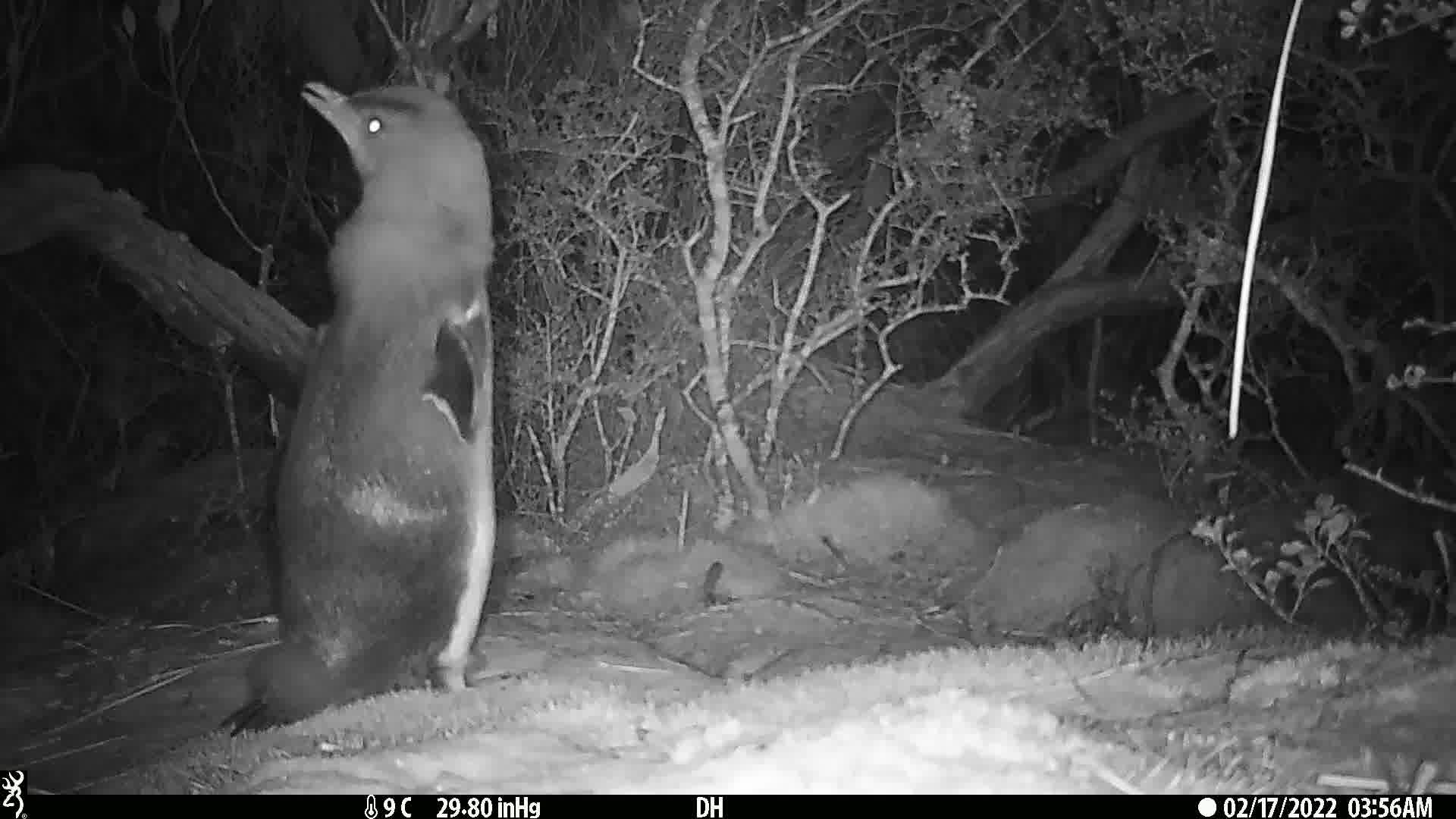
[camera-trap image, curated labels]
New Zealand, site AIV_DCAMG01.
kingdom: Animalia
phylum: Chordata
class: Aves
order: Sphenisciformes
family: Spheniscidae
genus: Megadyptes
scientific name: Megadyptes antipodes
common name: yellow-eyed penguin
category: yellow eyed penguin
Yellow eyed penguin (yellow-eyed penguin) (Megadyptes antipodes).